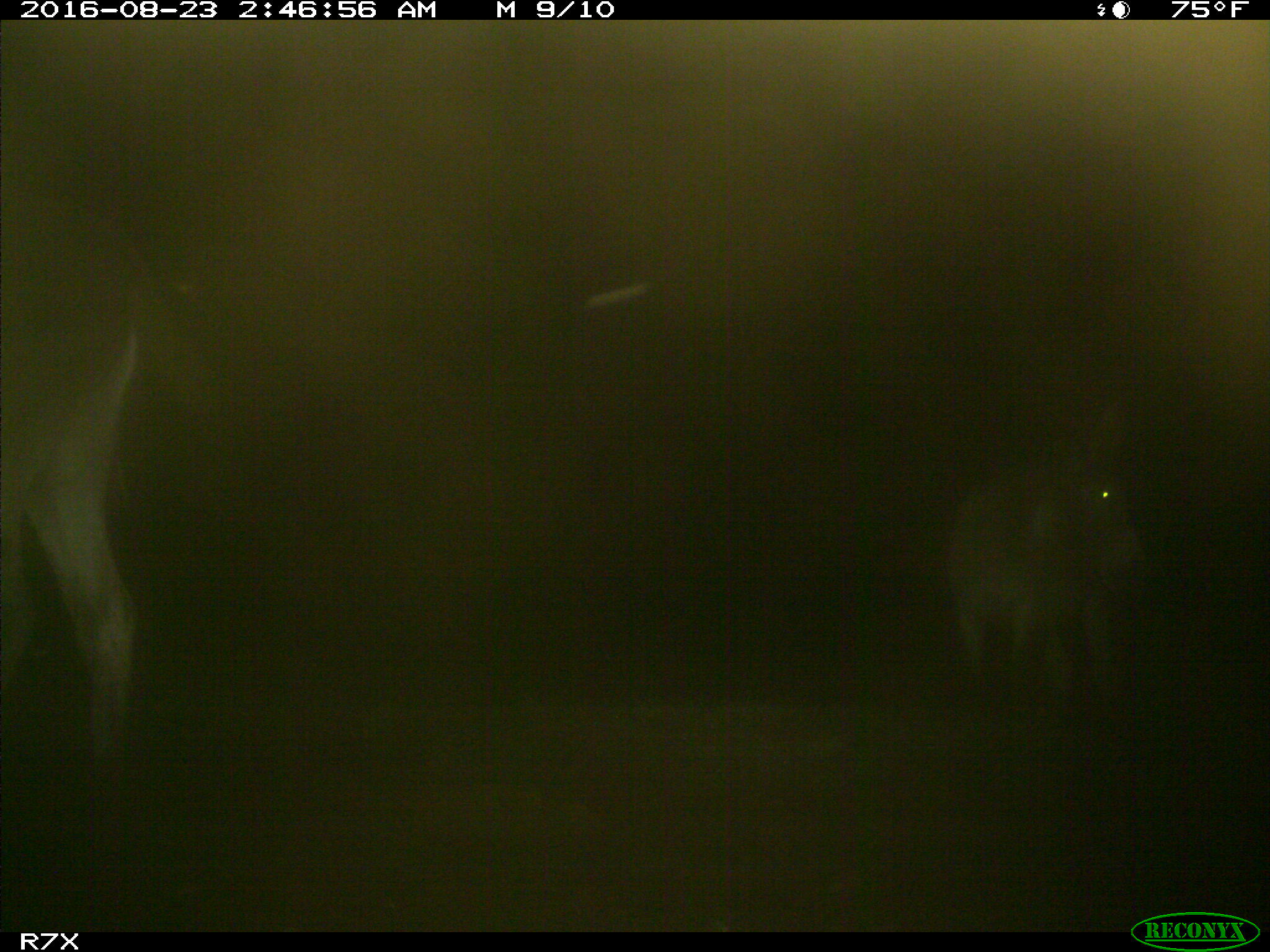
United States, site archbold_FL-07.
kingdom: Animalia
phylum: Chordata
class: Mammalia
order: Perissodactyla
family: Equidae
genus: Equus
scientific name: Equus africanus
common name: african wild ass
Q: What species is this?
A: Equus africanus (african wild ass).